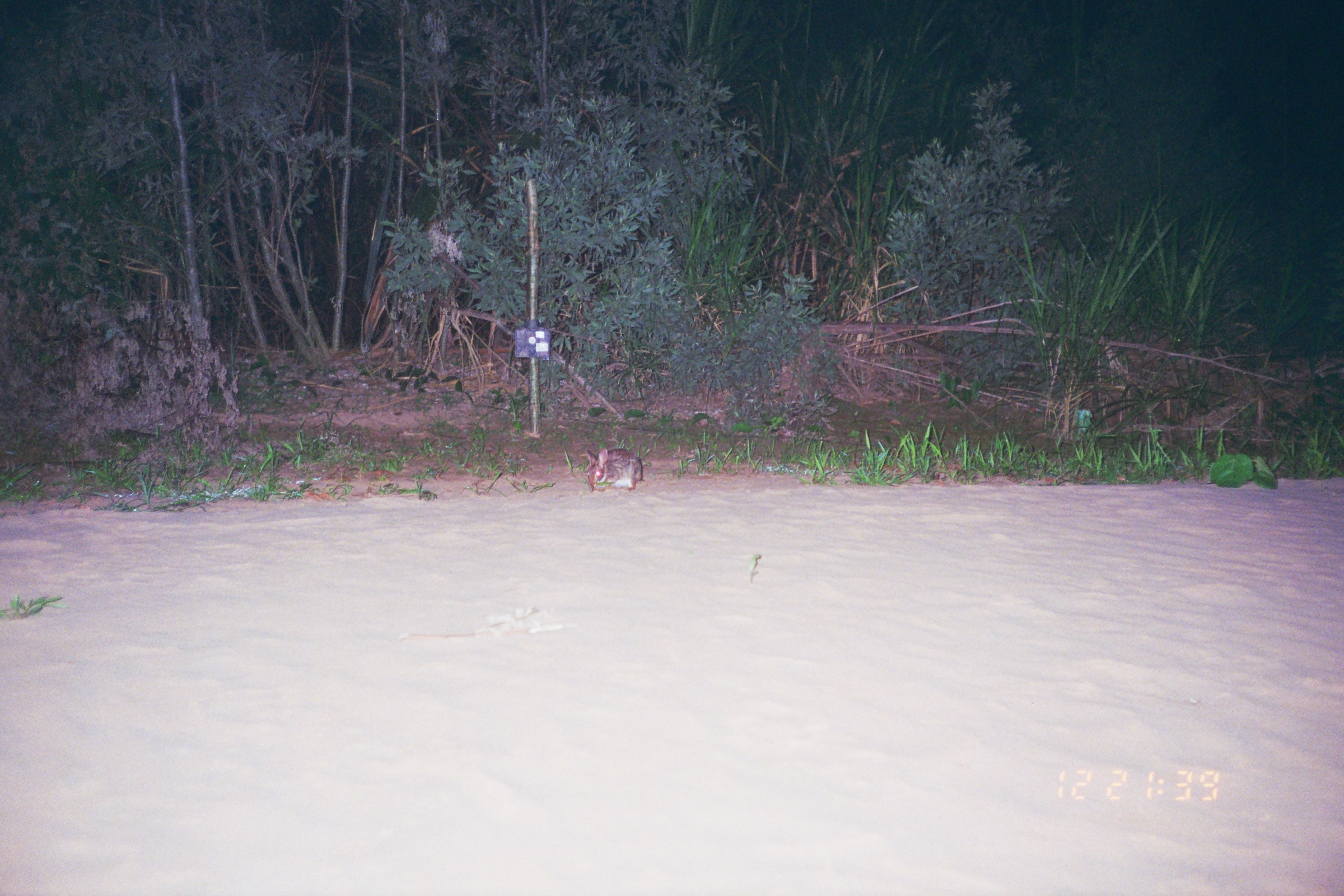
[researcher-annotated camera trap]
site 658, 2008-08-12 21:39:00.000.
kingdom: Animalia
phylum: Chordata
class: Mammalia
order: Lagomorpha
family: Leporidae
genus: Sylvilagus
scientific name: Sylvilagus brasiliensis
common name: tapeti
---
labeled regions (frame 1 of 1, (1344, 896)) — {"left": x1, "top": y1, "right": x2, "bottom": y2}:
sylvilagus brasiliensis: {"left": 582, "top": 448, "right": 643, "bottom": 493}